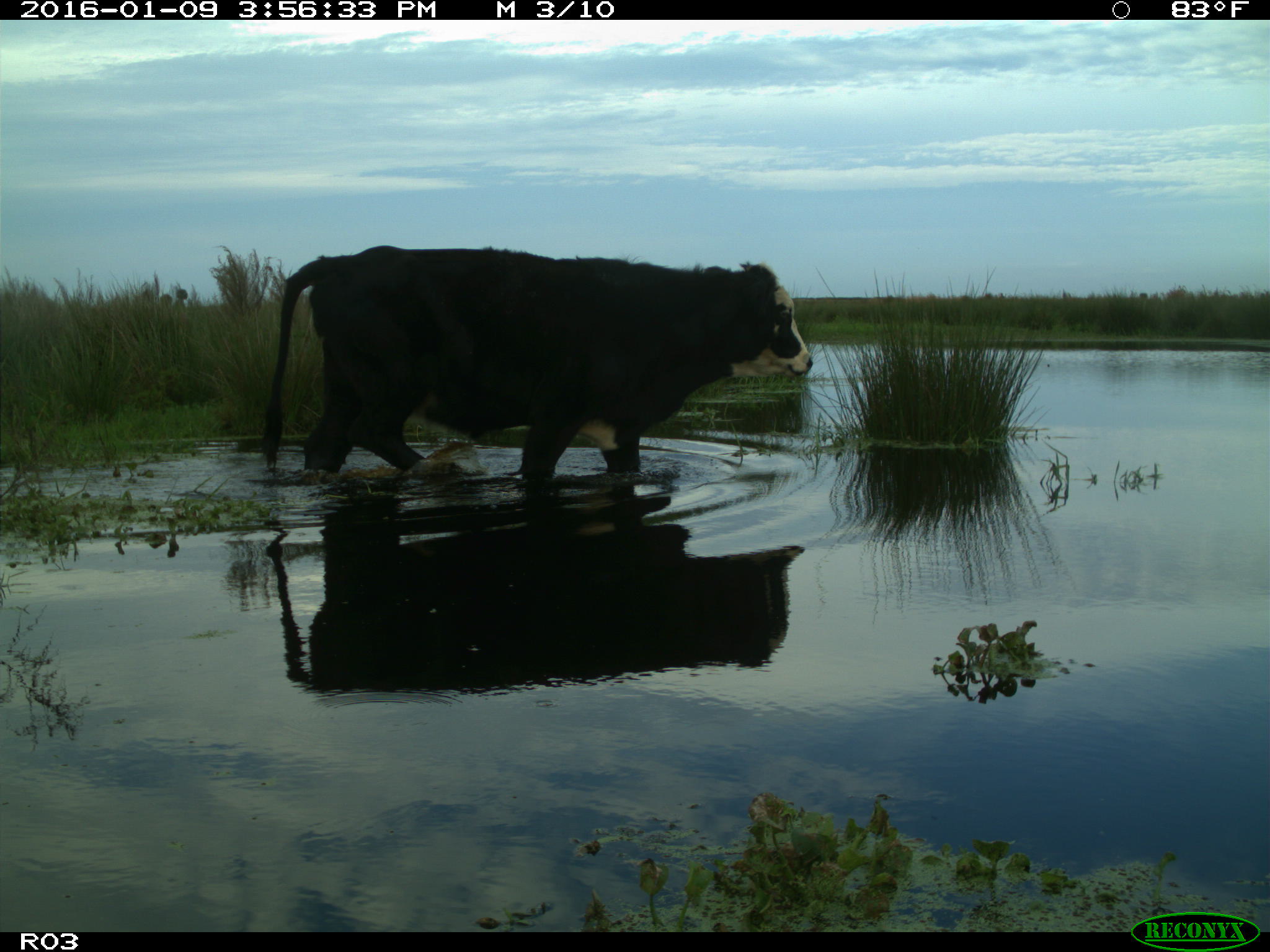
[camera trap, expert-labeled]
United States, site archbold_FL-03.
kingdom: Animalia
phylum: Chordata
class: Mammalia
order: Artiodactyla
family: Bovidae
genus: Bos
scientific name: Bos taurus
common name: domestic cow